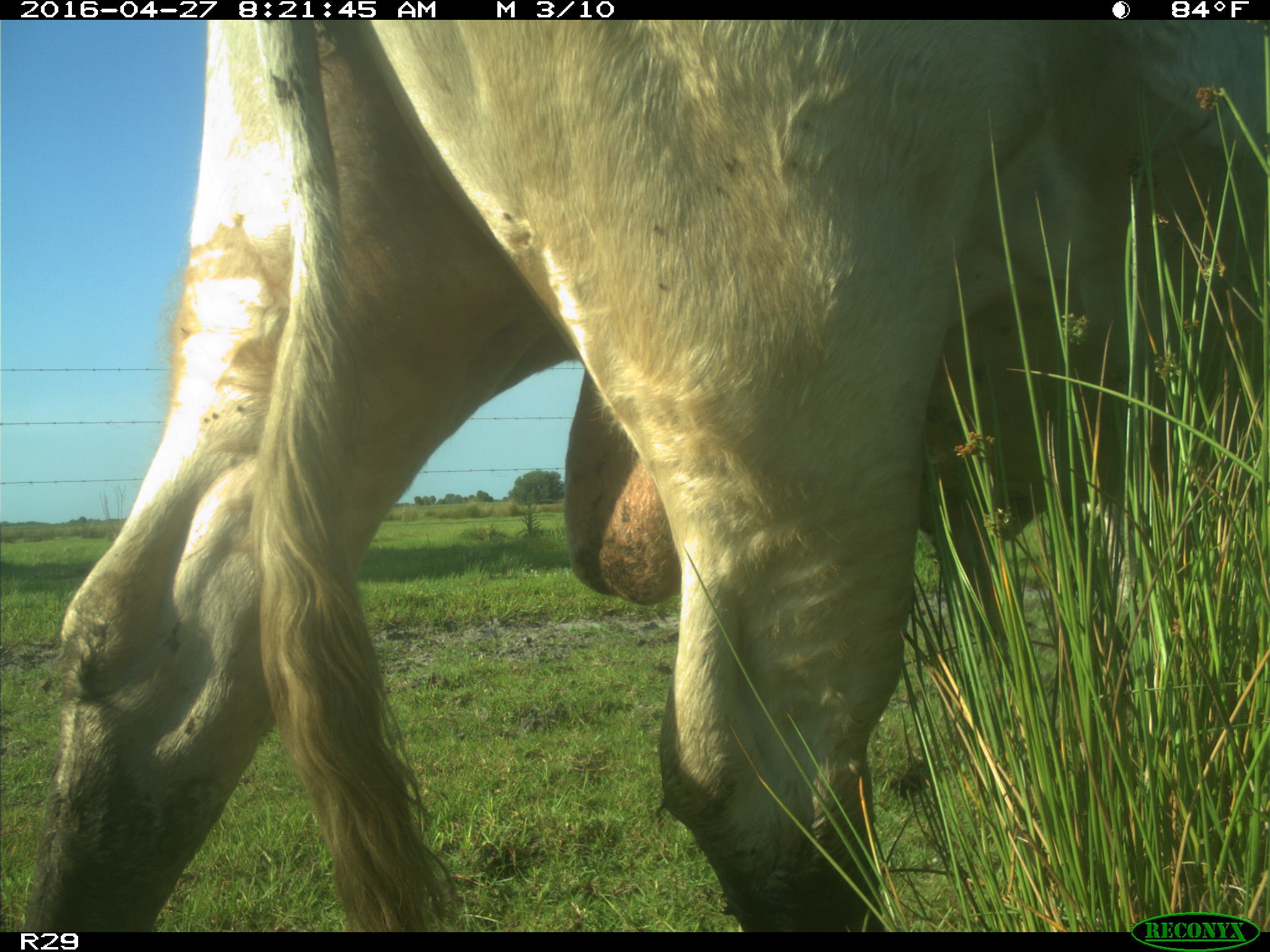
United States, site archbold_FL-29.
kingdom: Animalia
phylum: Chordata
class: Mammalia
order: Artiodactyla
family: Bovidae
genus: Bos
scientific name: Bos taurus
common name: domestic cow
Bos taurus (domestic cow).